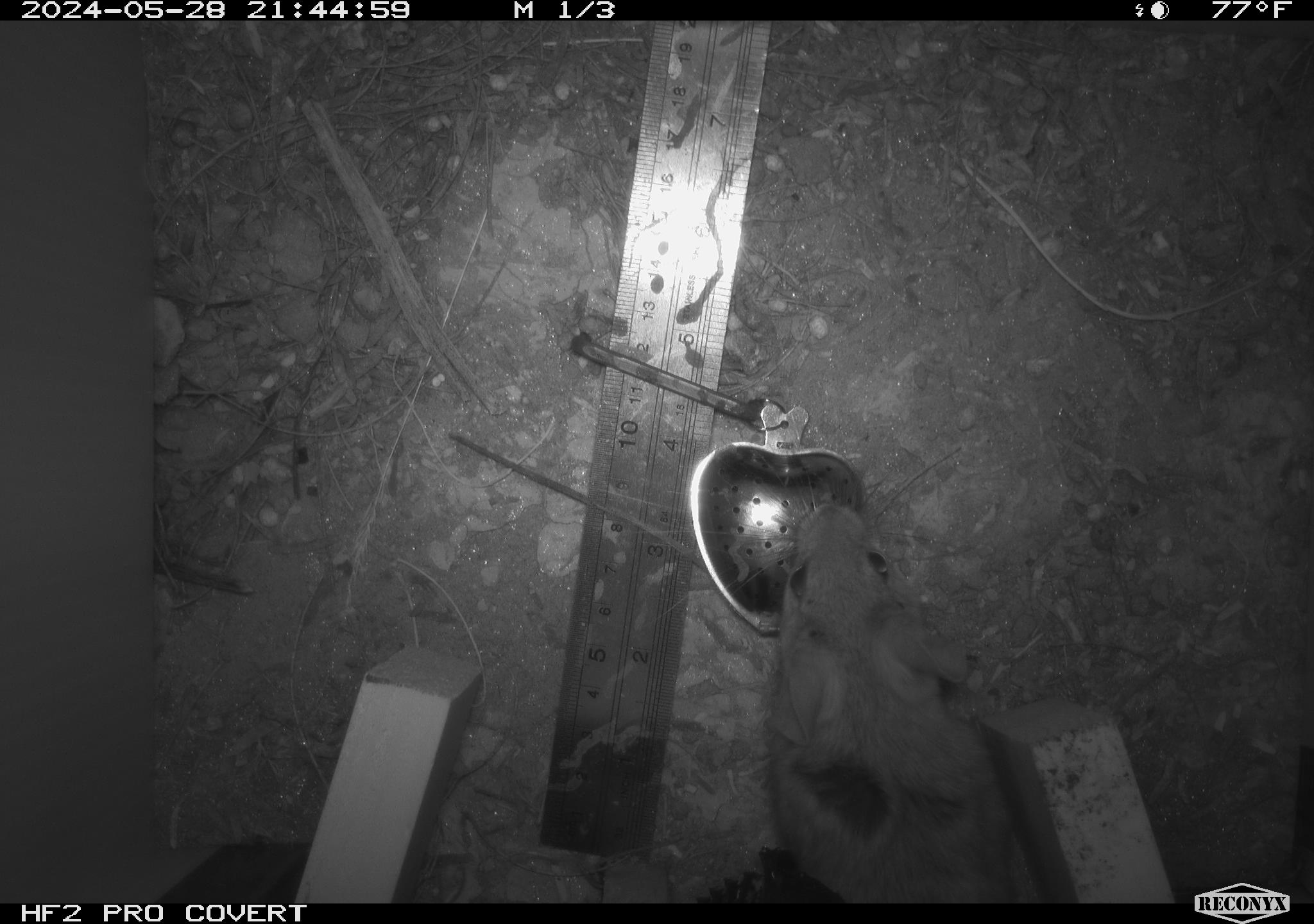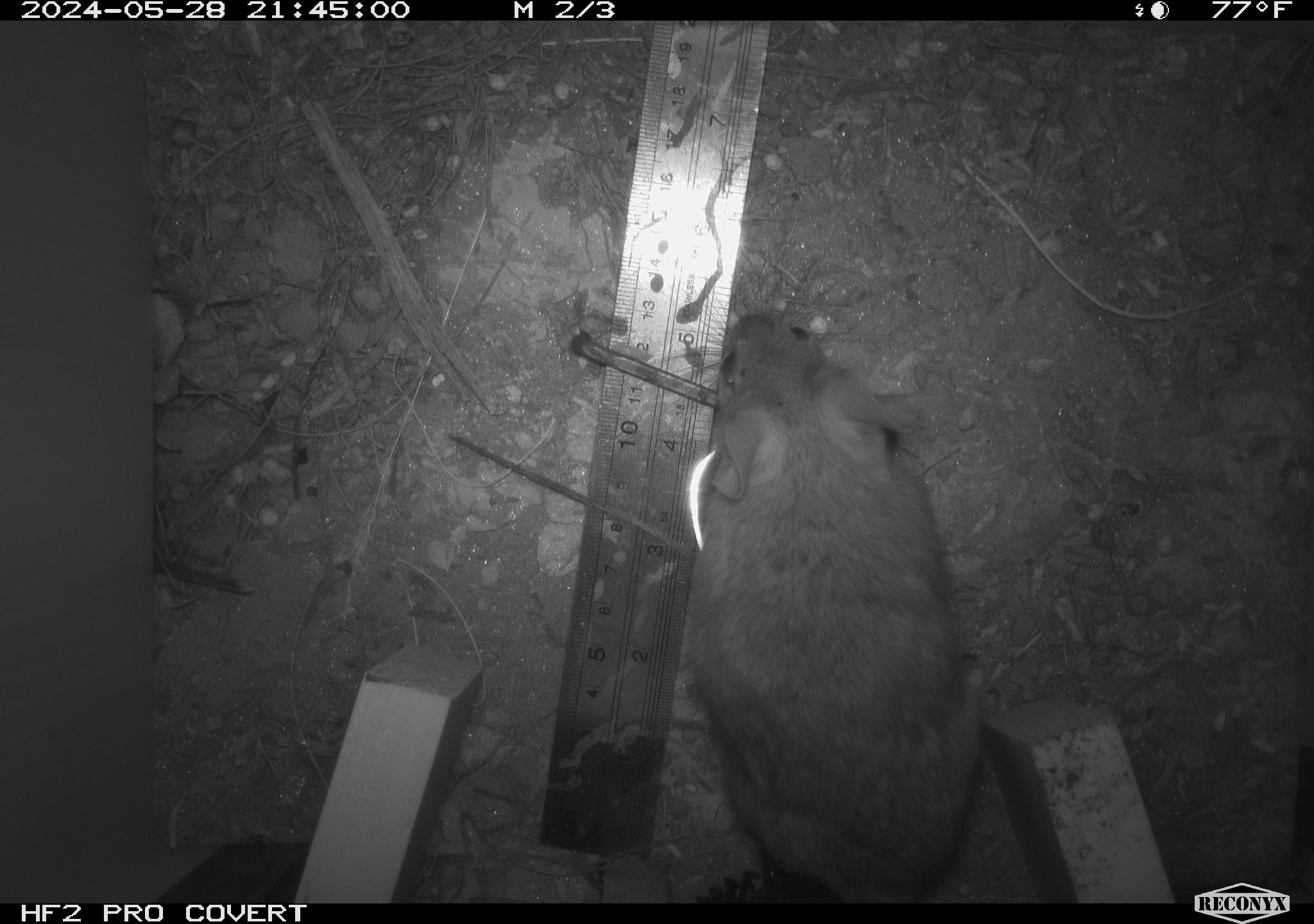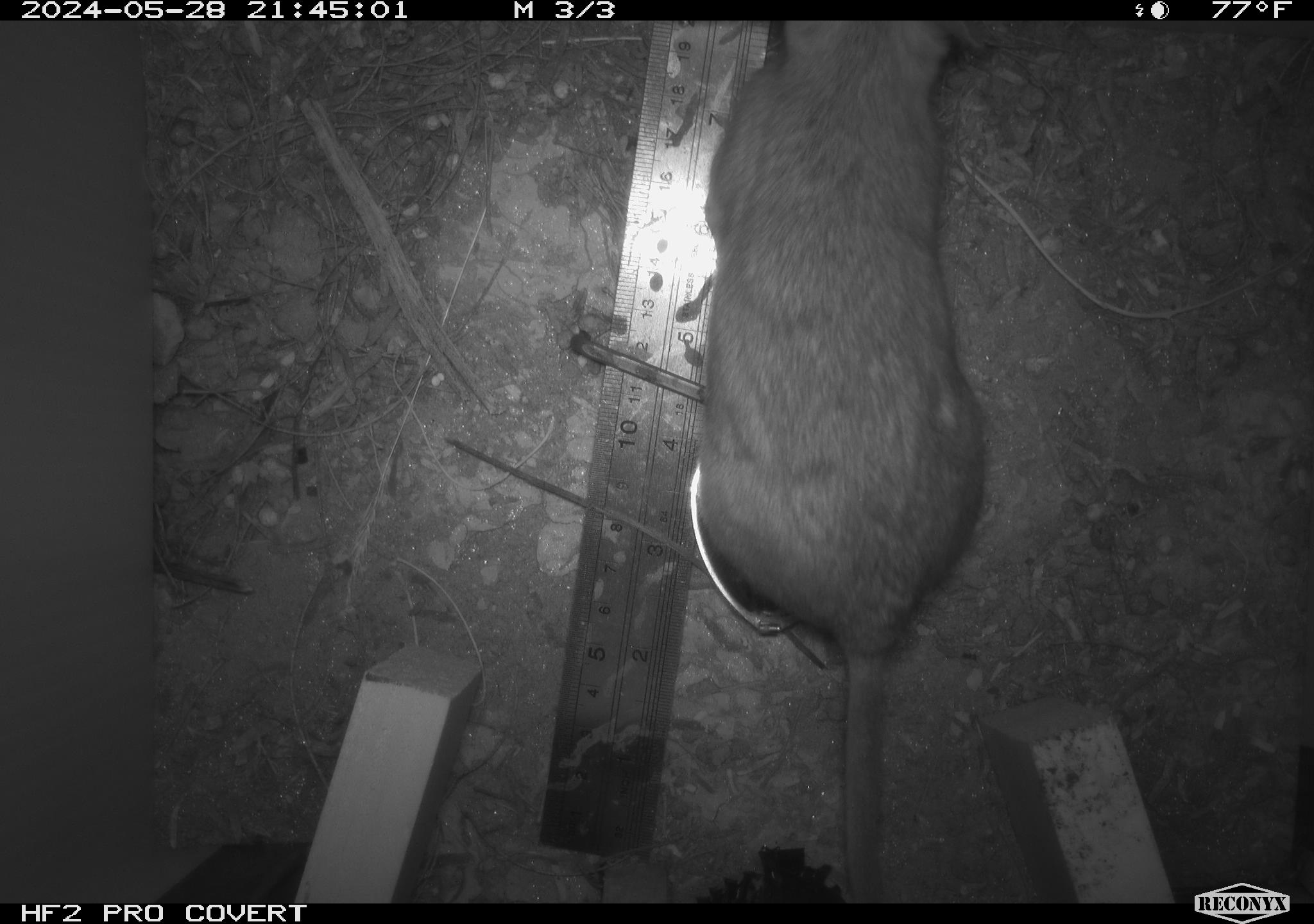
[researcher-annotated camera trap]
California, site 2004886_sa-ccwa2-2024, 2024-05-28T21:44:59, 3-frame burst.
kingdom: Animalia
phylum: Chordata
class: Mammalia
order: Rodentia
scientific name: Rodentia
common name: woodrat or rat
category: woodrat or rat species